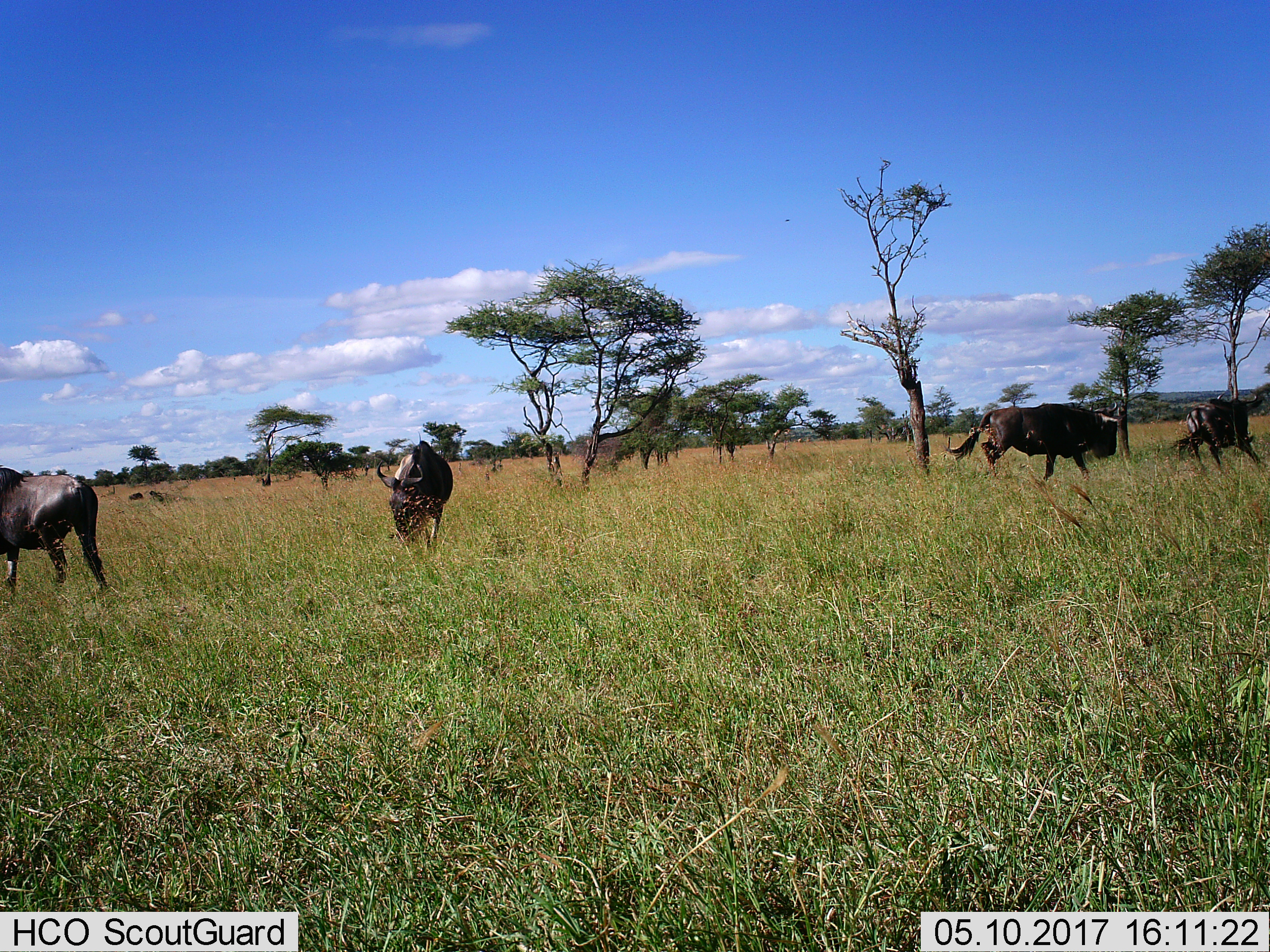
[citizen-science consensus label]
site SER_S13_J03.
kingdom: Animalia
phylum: Chordata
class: Mammalia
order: Artiodactyla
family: Bovidae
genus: Connochaetes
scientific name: Connochaetes taurinus taurinus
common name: blue wildebeest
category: wildebeestblue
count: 4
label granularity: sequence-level